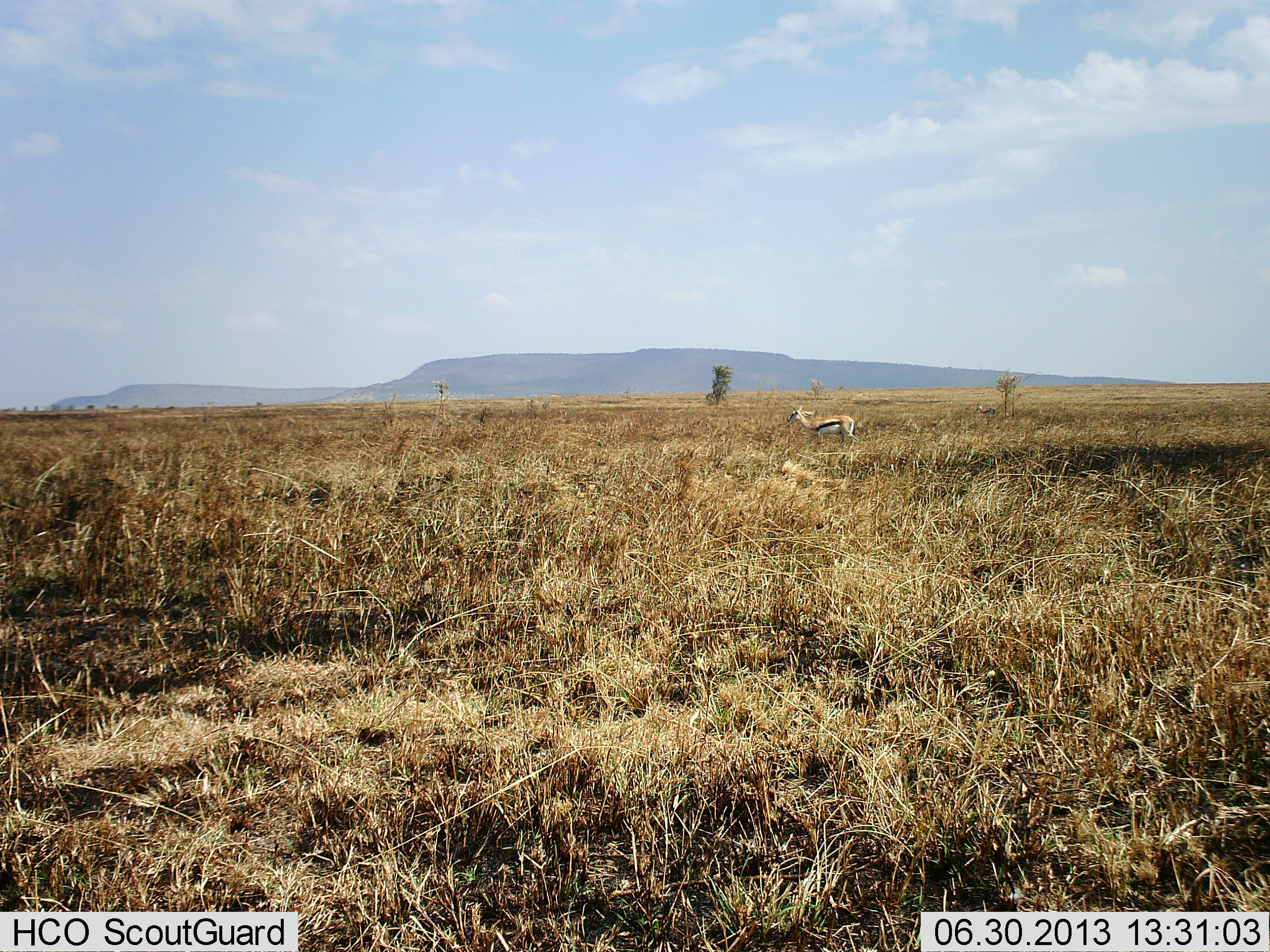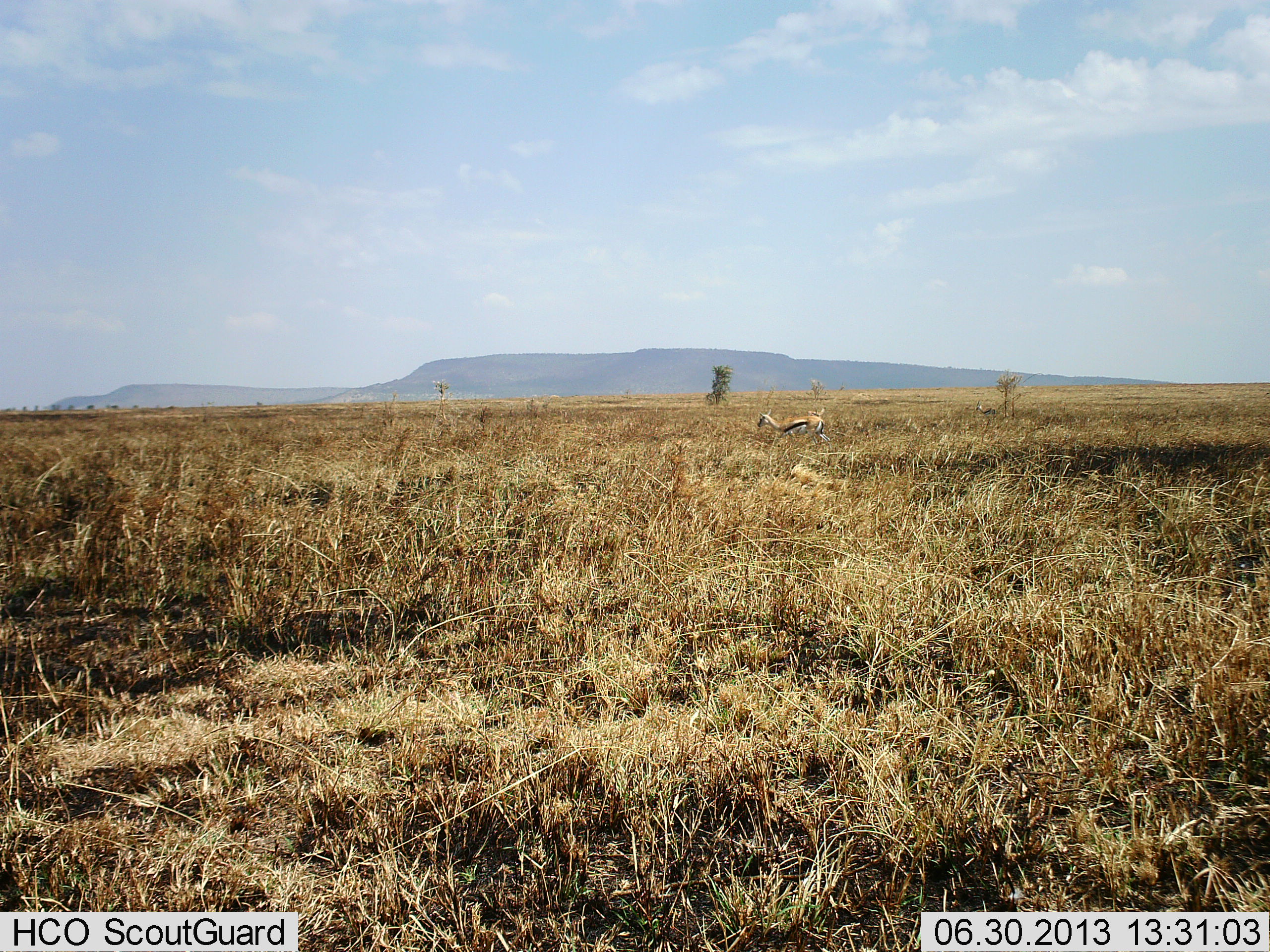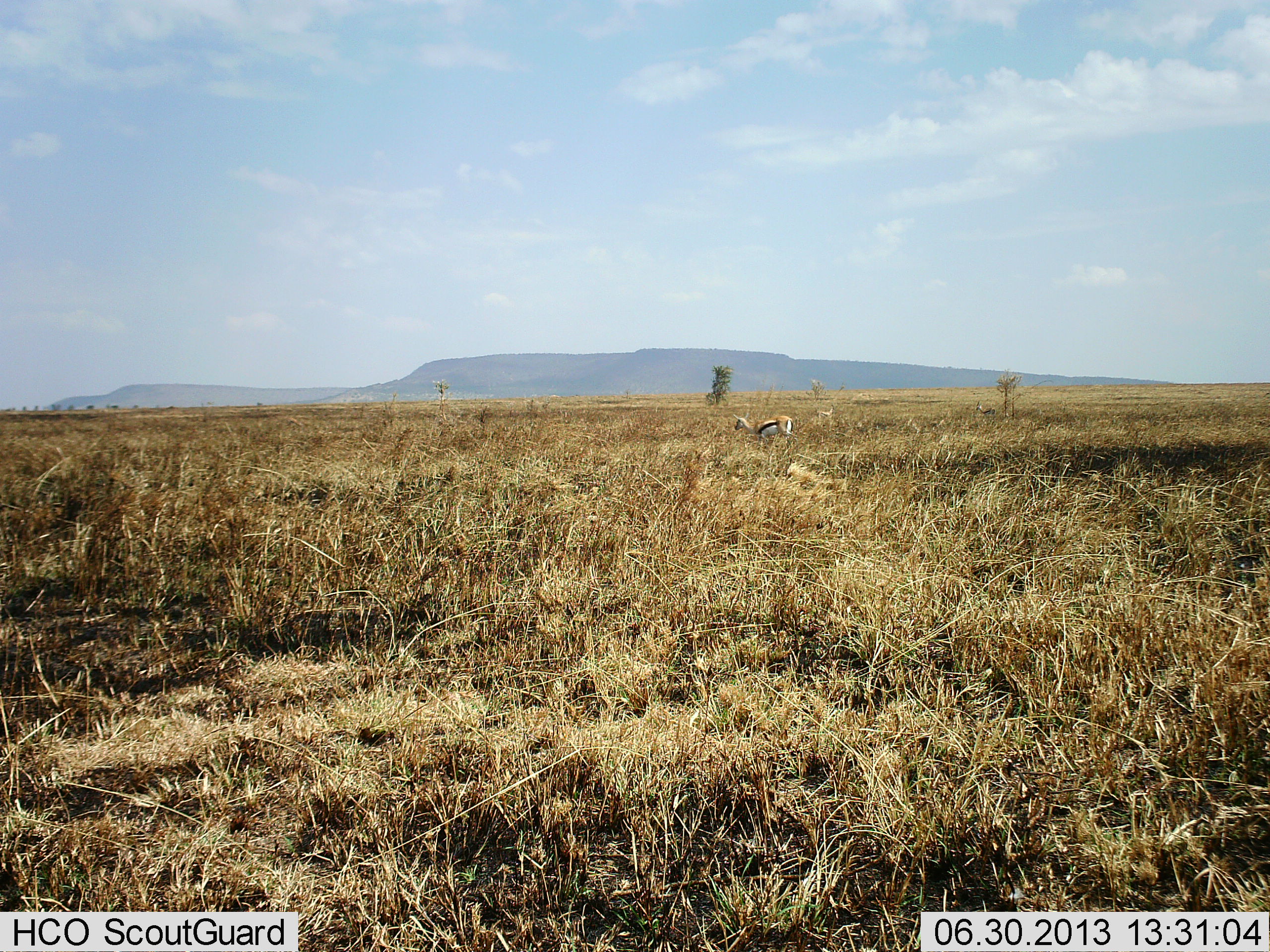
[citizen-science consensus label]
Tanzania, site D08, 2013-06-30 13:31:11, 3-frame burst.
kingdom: Animalia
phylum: Chordata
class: Mammalia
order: Artiodactyla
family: Bovidae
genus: Eudorcas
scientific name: Eudorcas thomsonii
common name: thomson's gazelle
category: gazellethomsons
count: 1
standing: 11%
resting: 0%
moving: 89%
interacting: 0%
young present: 0%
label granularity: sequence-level